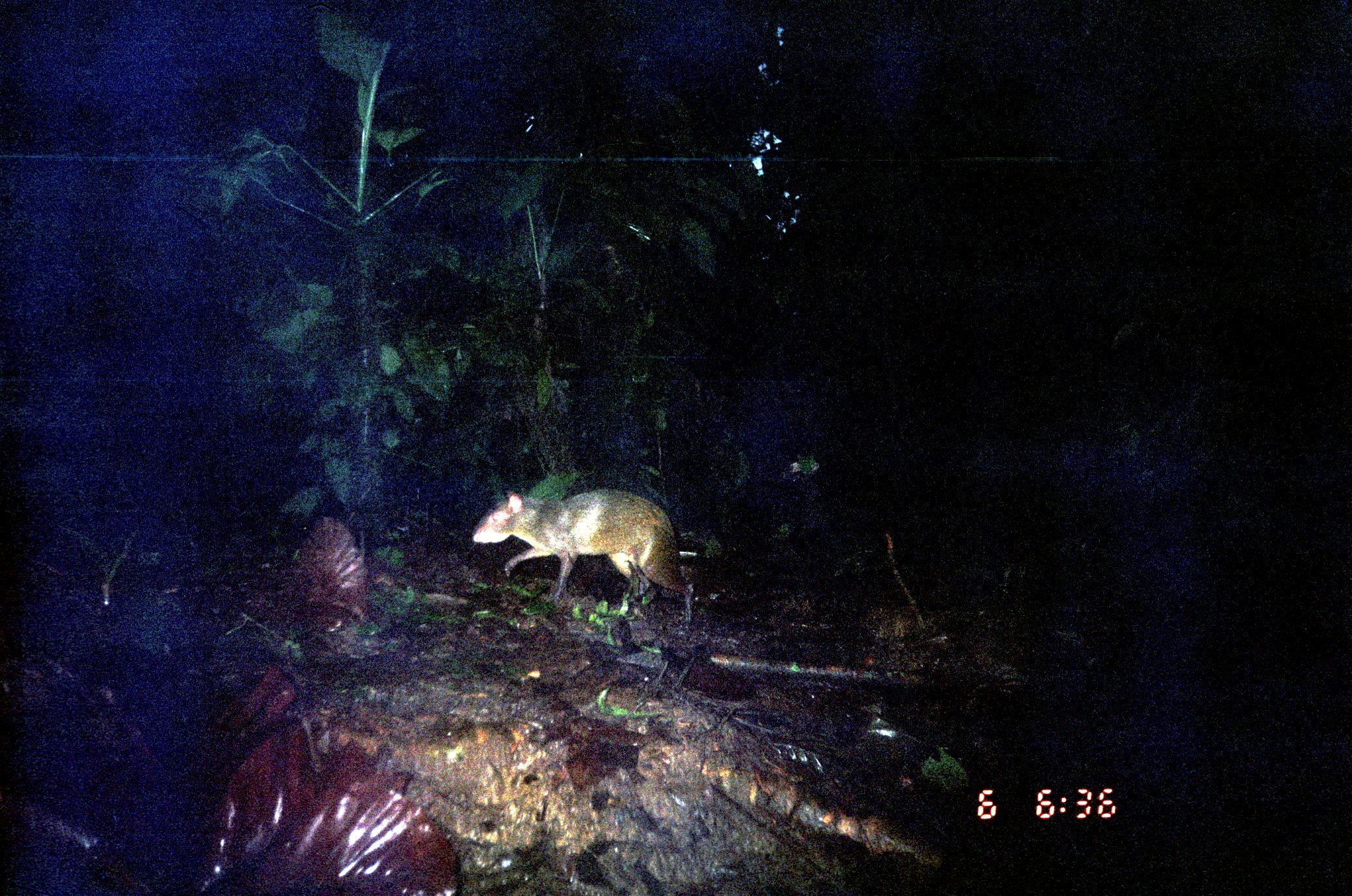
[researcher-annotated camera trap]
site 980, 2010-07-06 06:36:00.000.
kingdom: Animalia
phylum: Chordata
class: Mammalia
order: Rodentia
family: Dasyproctidae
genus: Dasyprocta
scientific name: Dasyprocta punctata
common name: central american agouti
Dasyprocta punctata (central american agouti).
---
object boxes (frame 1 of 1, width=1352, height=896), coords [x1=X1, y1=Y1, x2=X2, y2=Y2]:
dasyprocta punctata: [x1=466, y1=483, x2=698, y2=626]